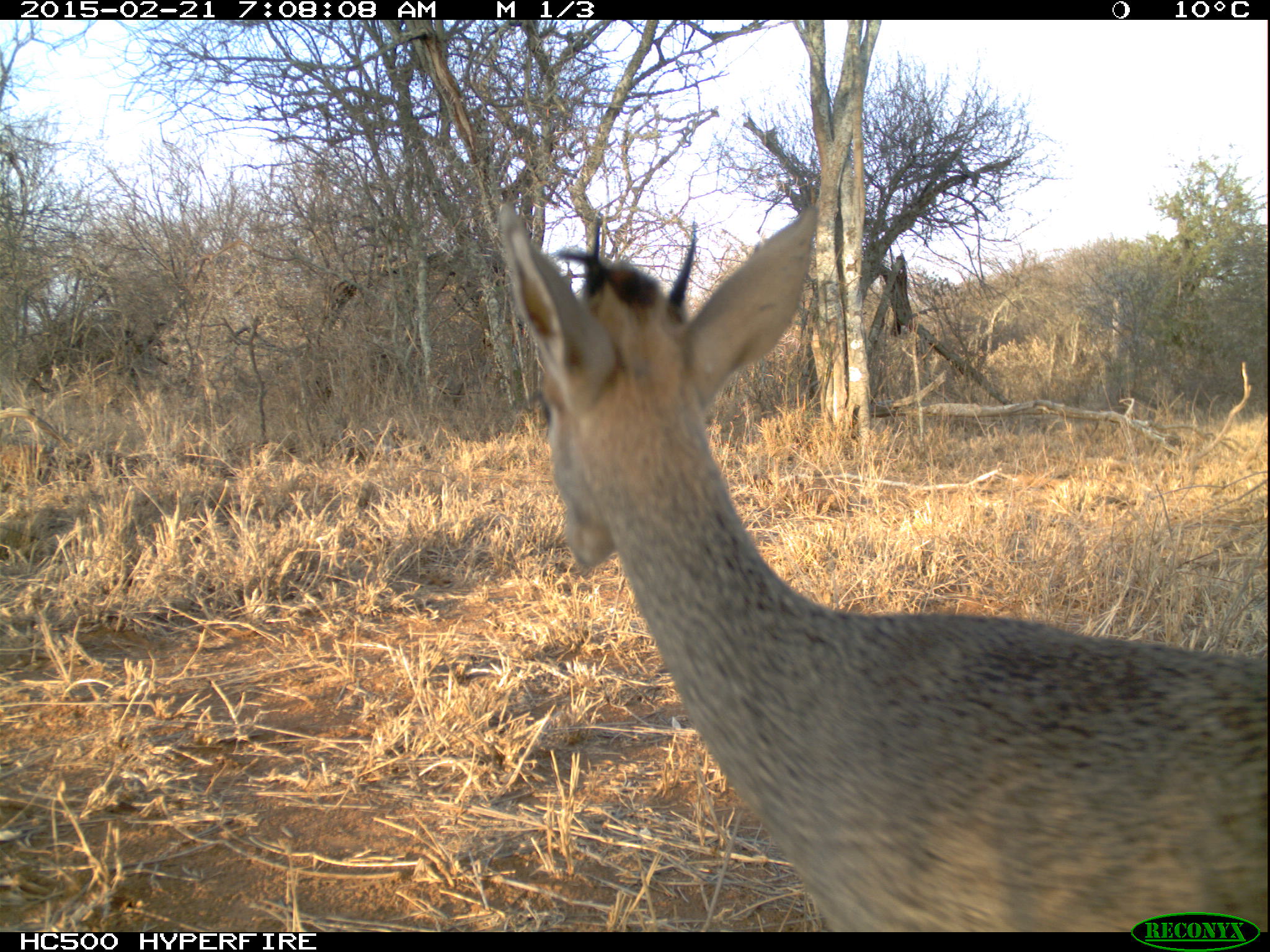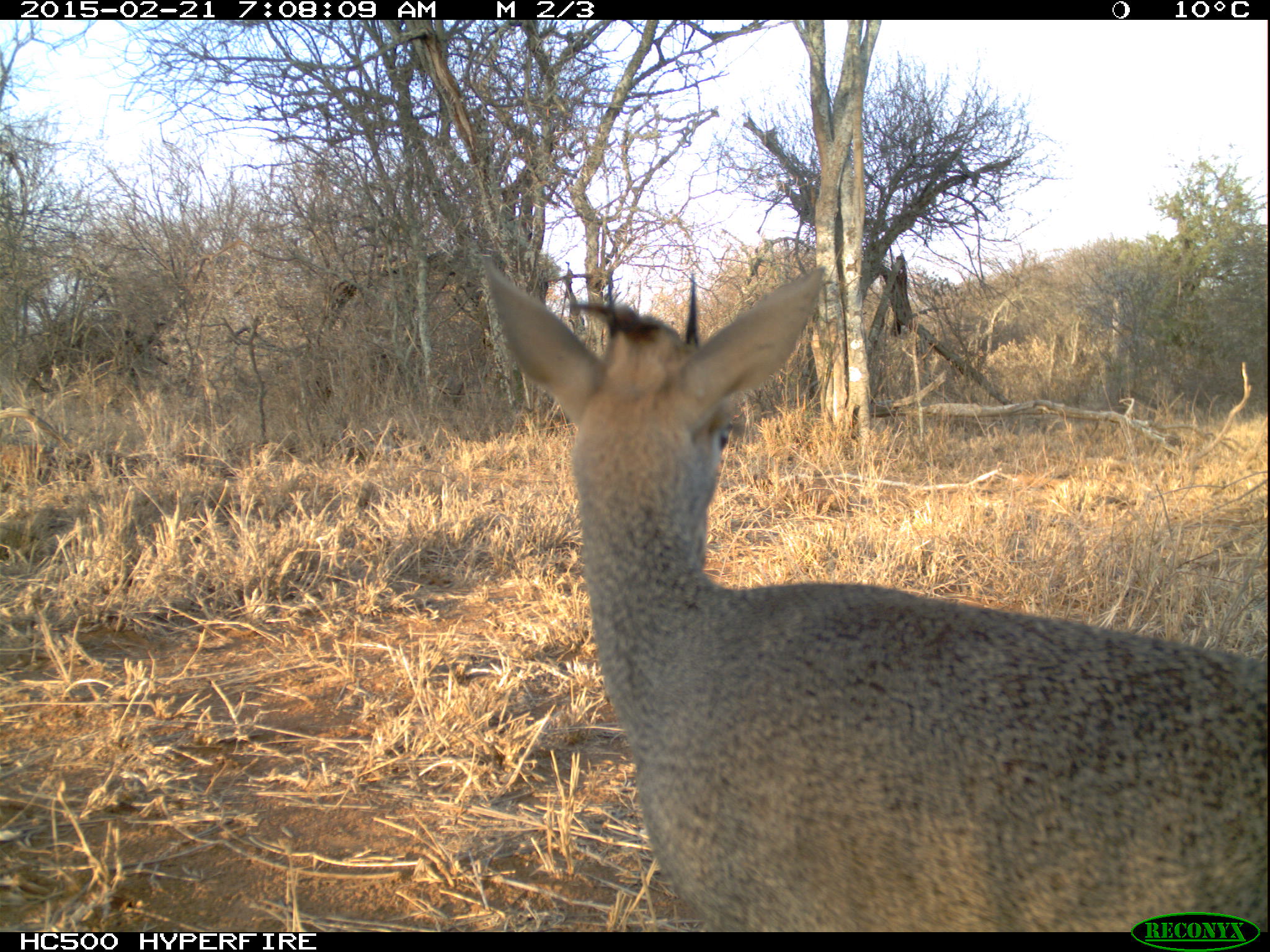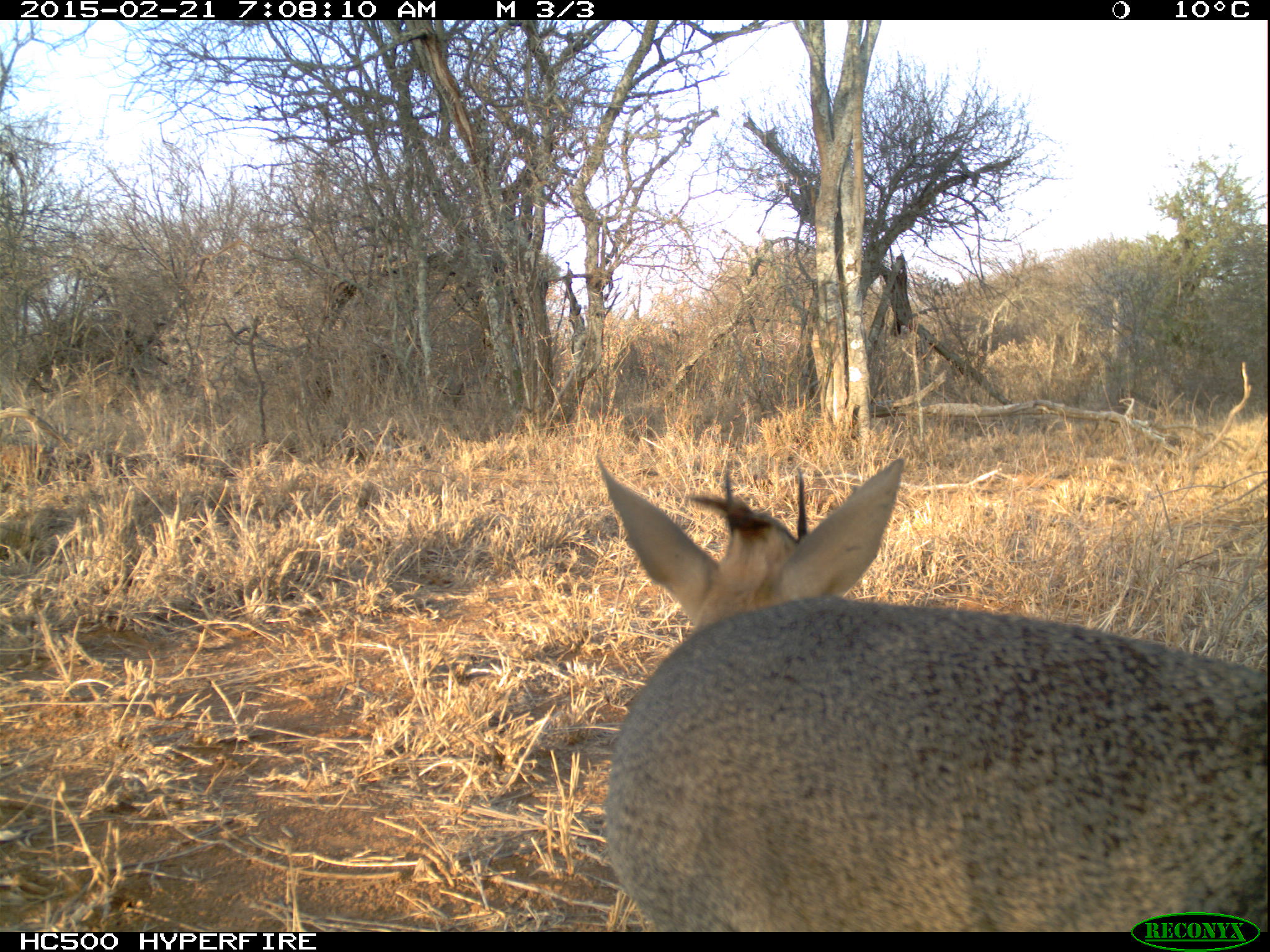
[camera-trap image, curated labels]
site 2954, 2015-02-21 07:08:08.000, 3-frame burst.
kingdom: Animalia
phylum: Chordata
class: Mammalia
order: Artiodactyla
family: Bovidae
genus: Madoqua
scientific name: Madoqua guentheri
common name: günther's dik-dik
Madoqua guentheri (günther's dik-dik), count 1.